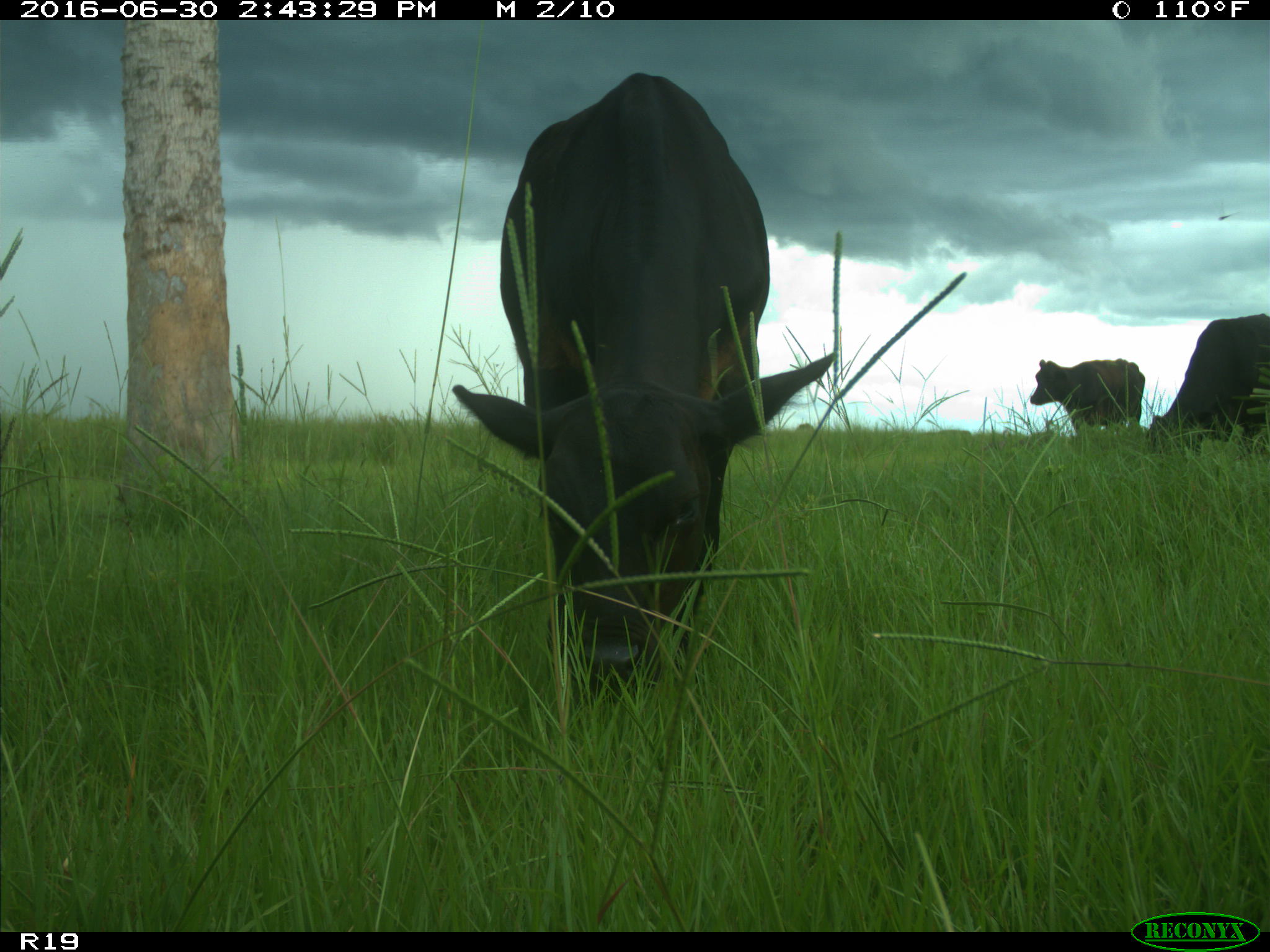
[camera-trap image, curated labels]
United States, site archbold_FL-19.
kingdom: Animalia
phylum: Chordata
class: Mammalia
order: Artiodactyla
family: Bovidae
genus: Bos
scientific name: Bos taurus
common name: domestic cow